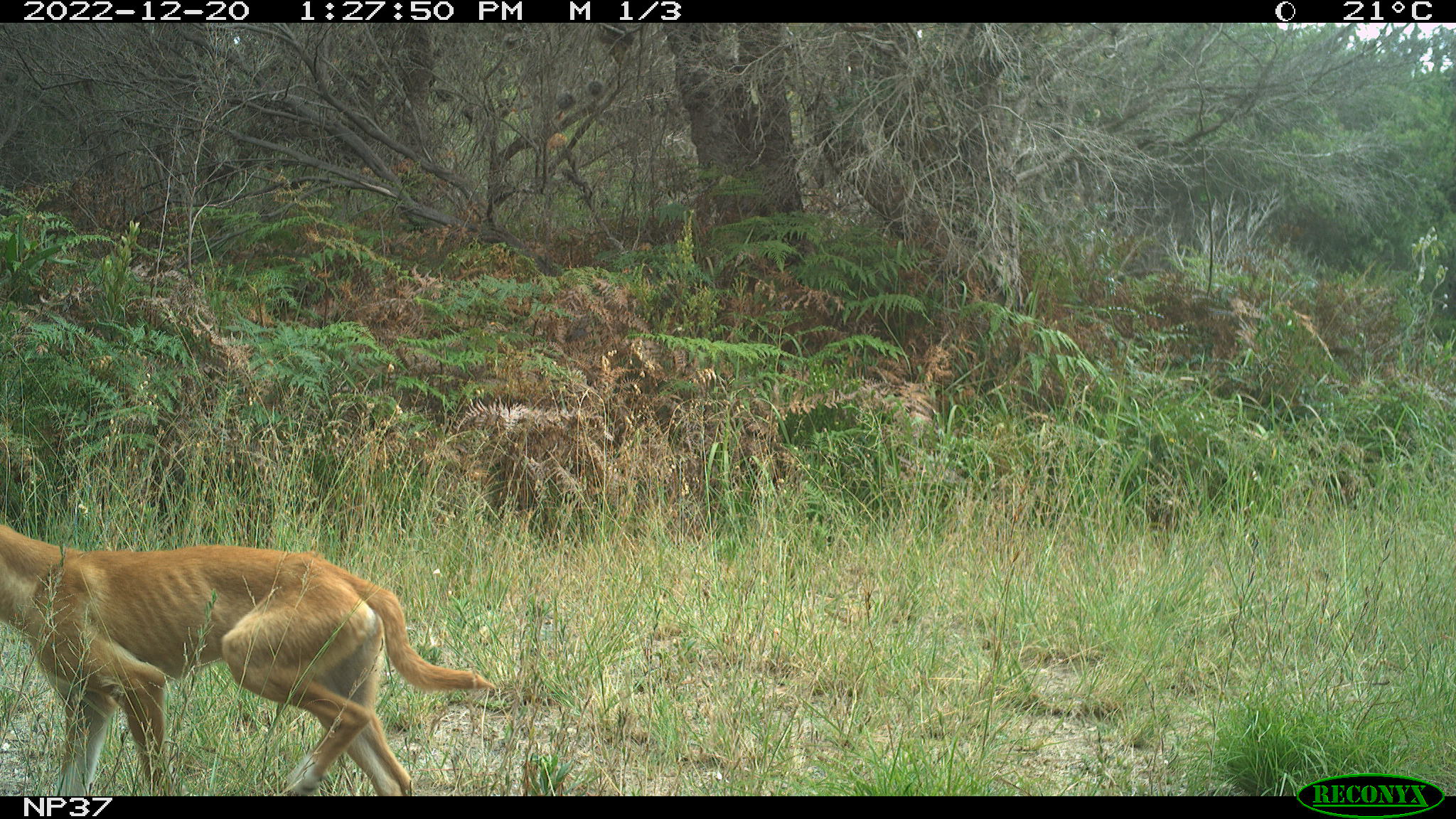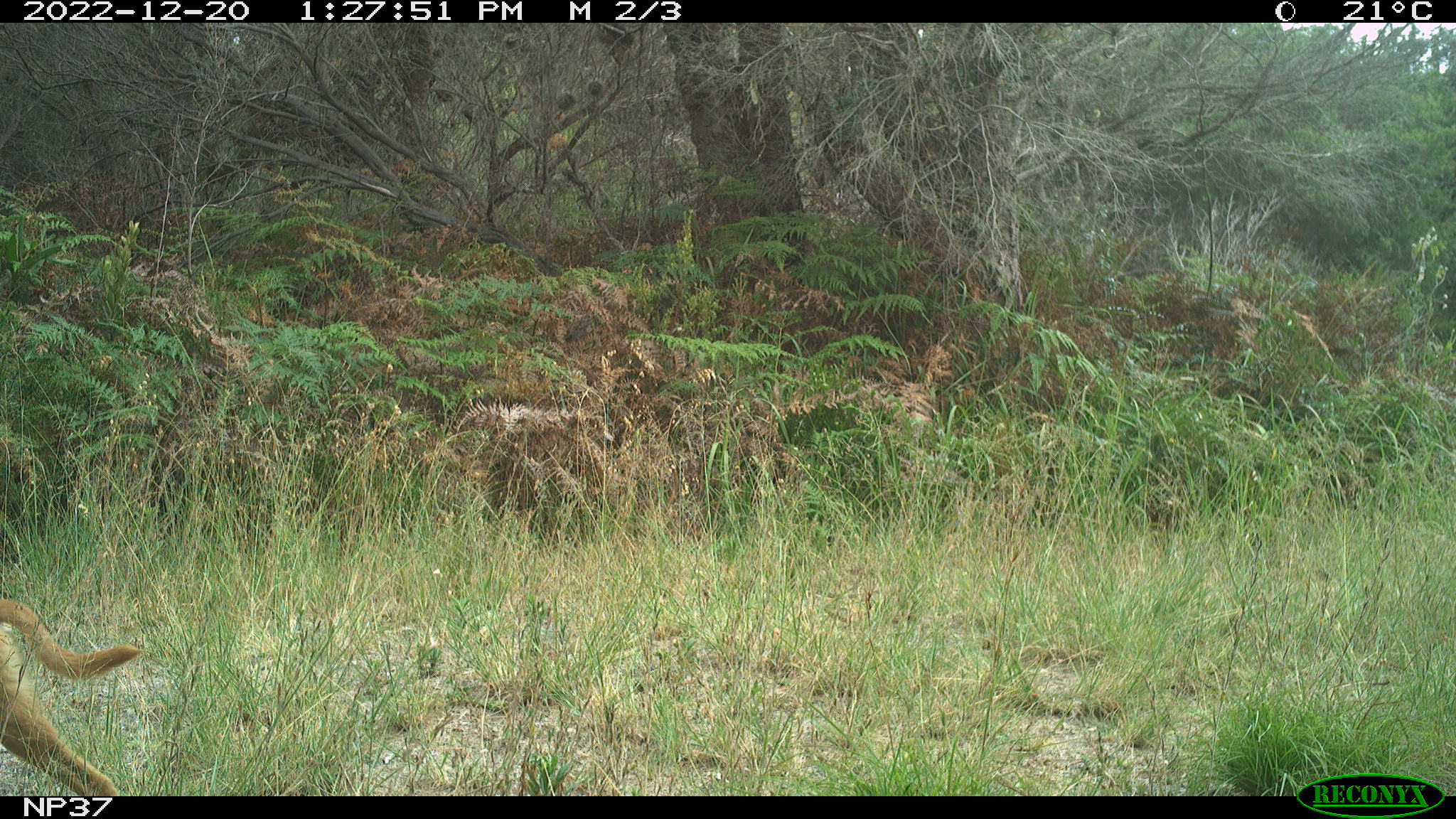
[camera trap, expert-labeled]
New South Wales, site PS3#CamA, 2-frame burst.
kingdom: Animalia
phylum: Chordata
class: Mammalia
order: Carnivora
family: Canidae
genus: Canis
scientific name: Canis familiaris dingo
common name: dingo